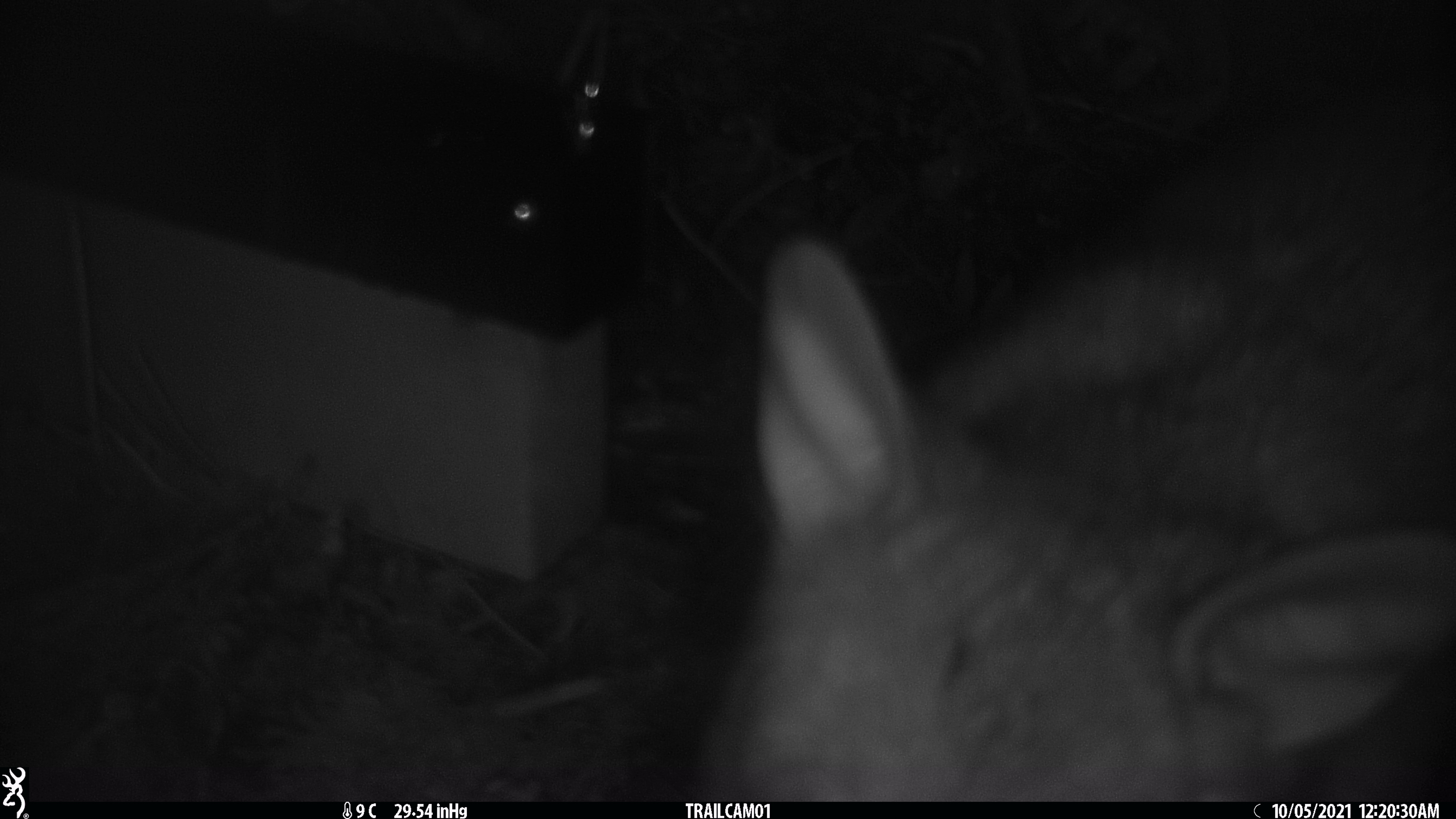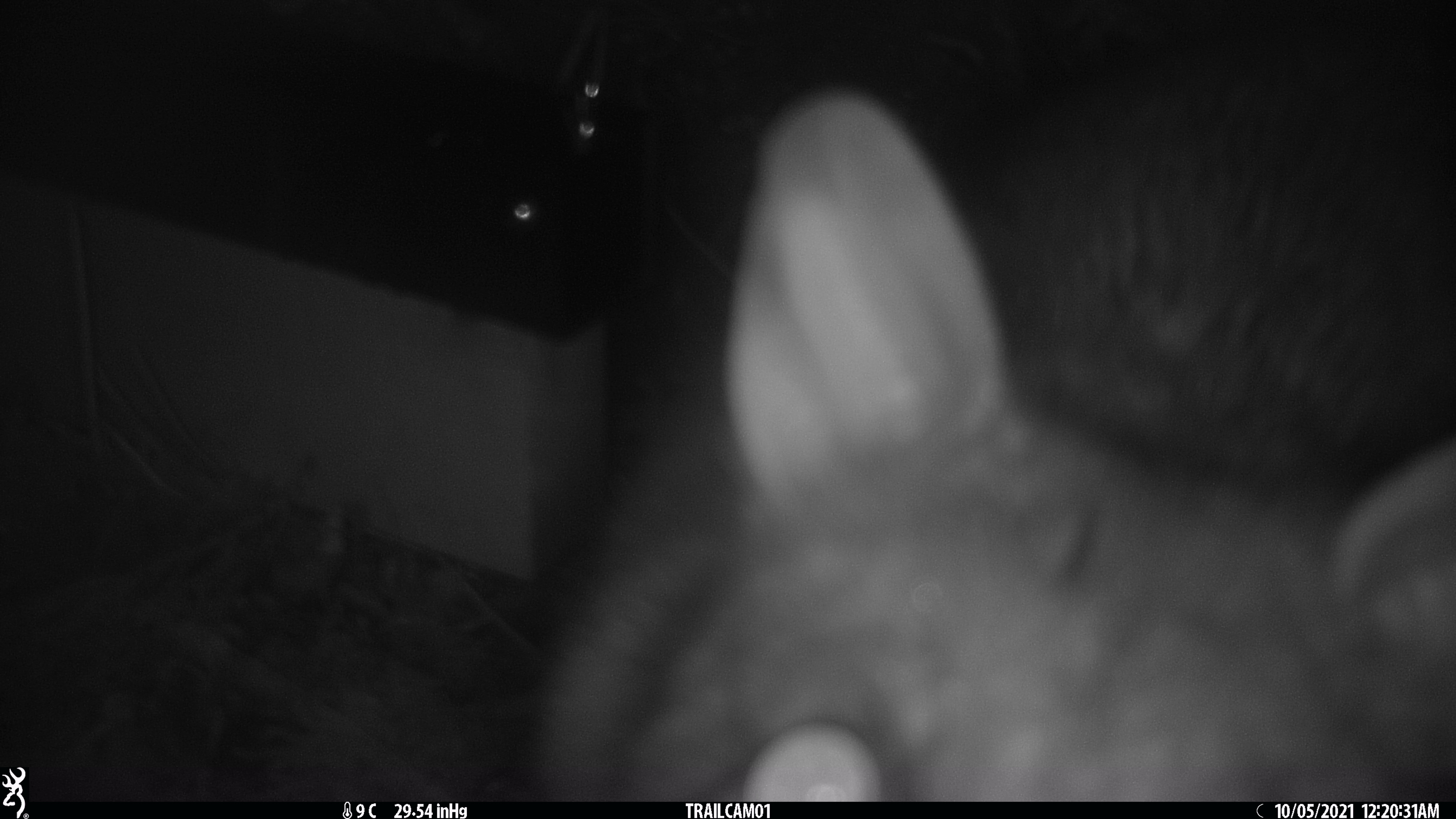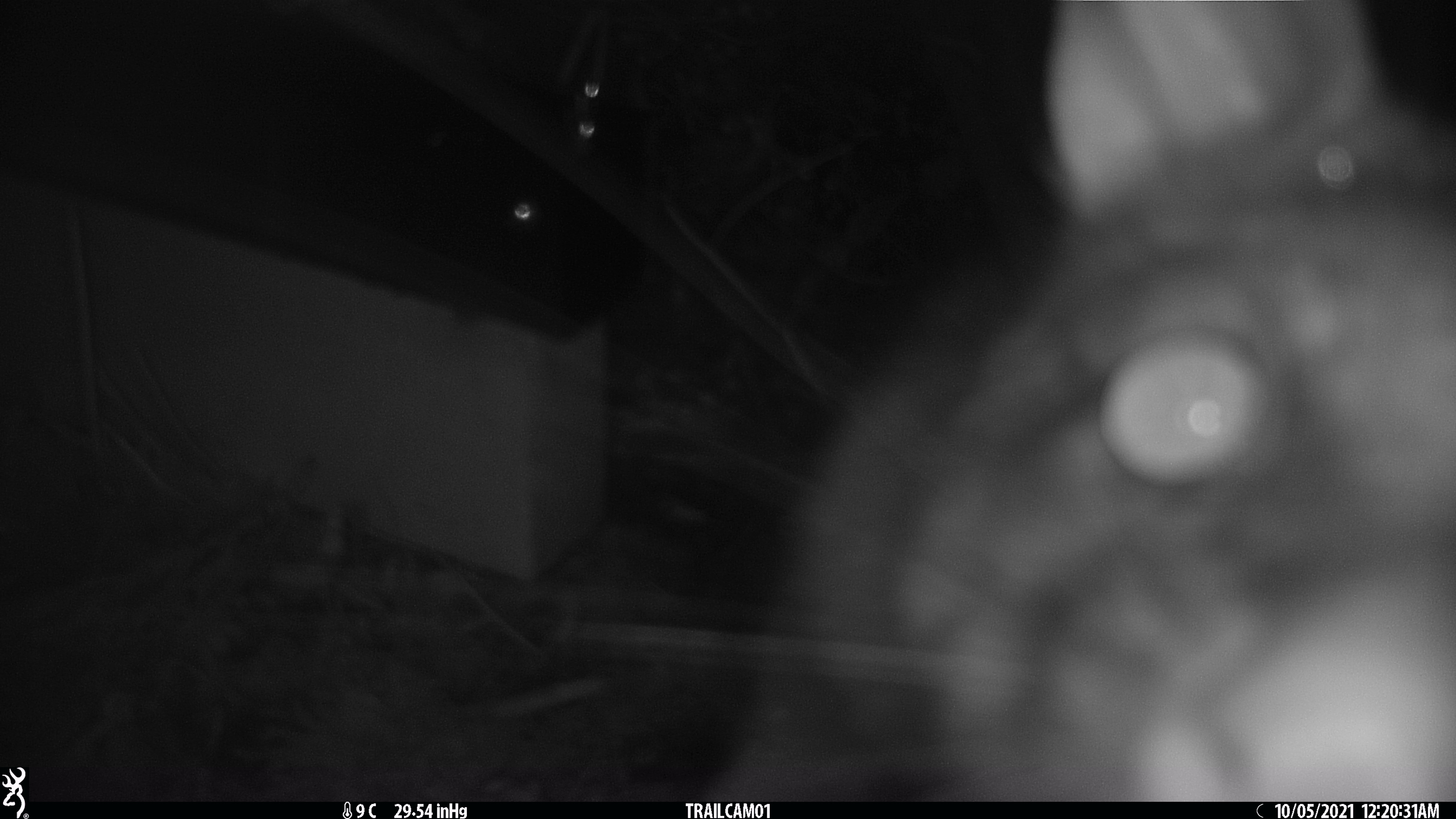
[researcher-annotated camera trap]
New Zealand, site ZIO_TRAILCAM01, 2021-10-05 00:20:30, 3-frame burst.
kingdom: Animalia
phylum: Chordata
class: Mammalia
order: Diprotodontia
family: Phalangeridae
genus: Trichosurus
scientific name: Trichosurus vulpecula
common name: common brushtail possum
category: possum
Possum (common brushtail possum) (Trichosurus vulpecula).